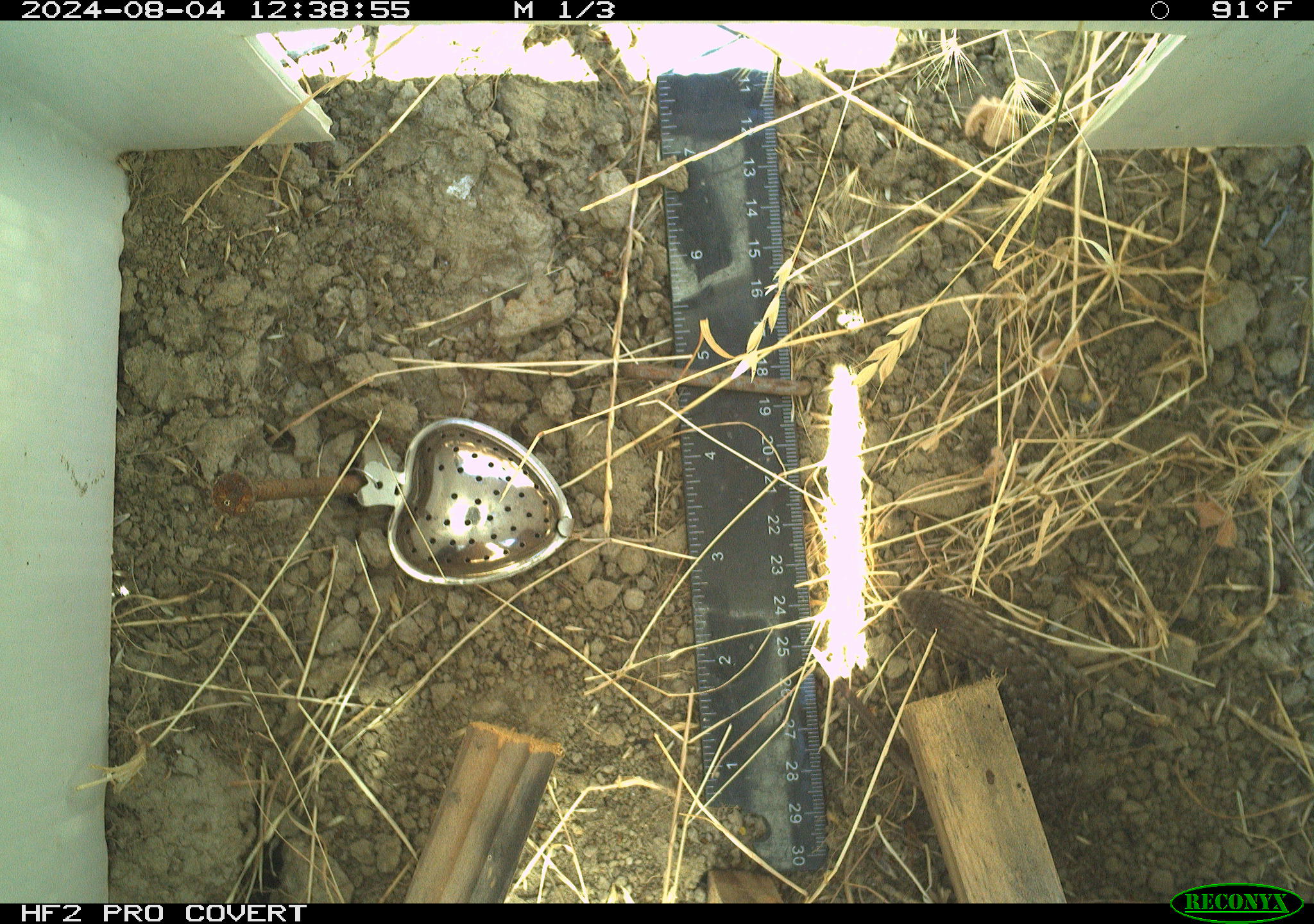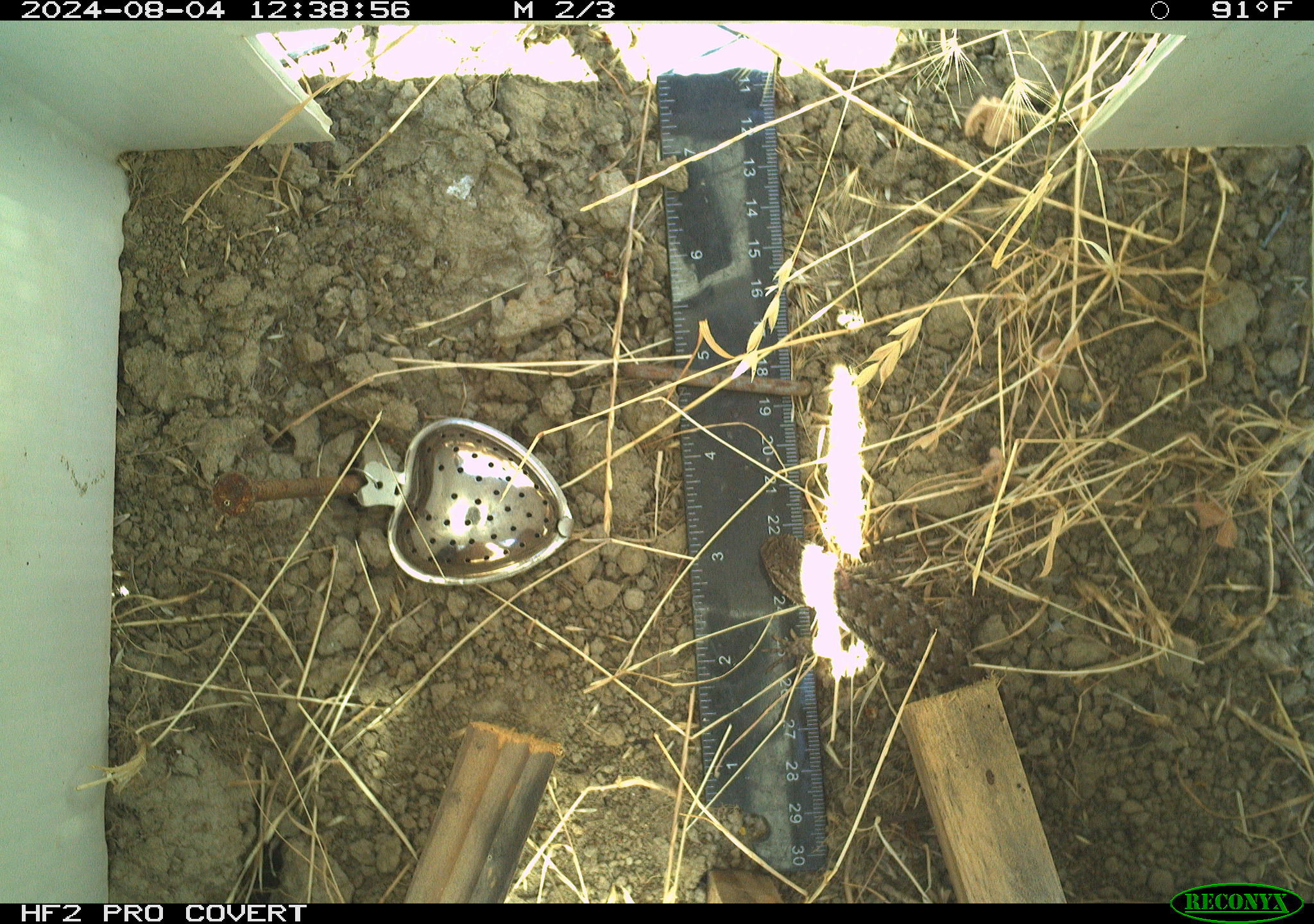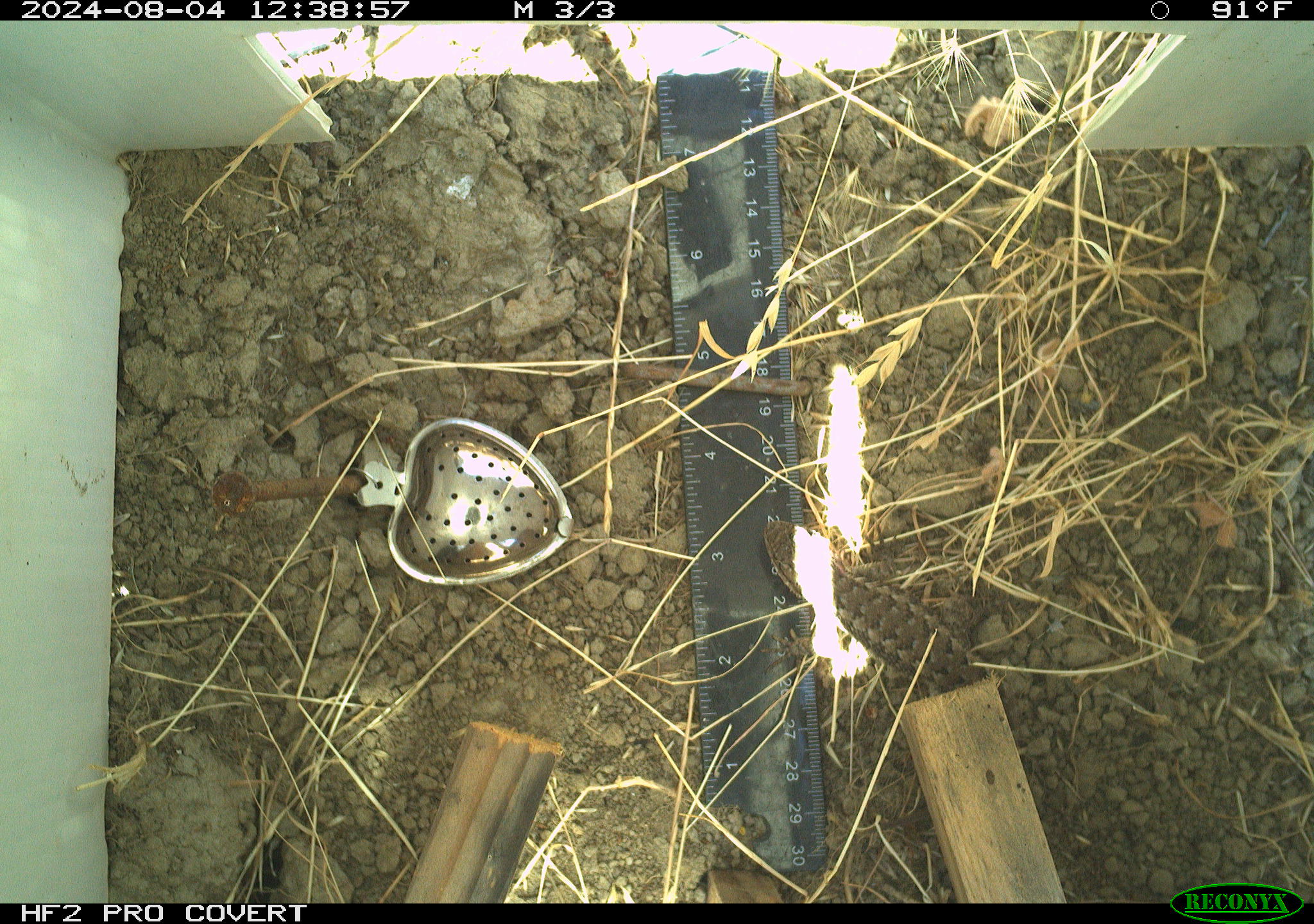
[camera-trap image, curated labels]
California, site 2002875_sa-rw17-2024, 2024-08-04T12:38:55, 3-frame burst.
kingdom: Animalia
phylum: Chordata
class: Reptilia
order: Squamata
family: Phrynosomatidae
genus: Sceloporus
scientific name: Sceloporus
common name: spiny lizards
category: sceloporus species